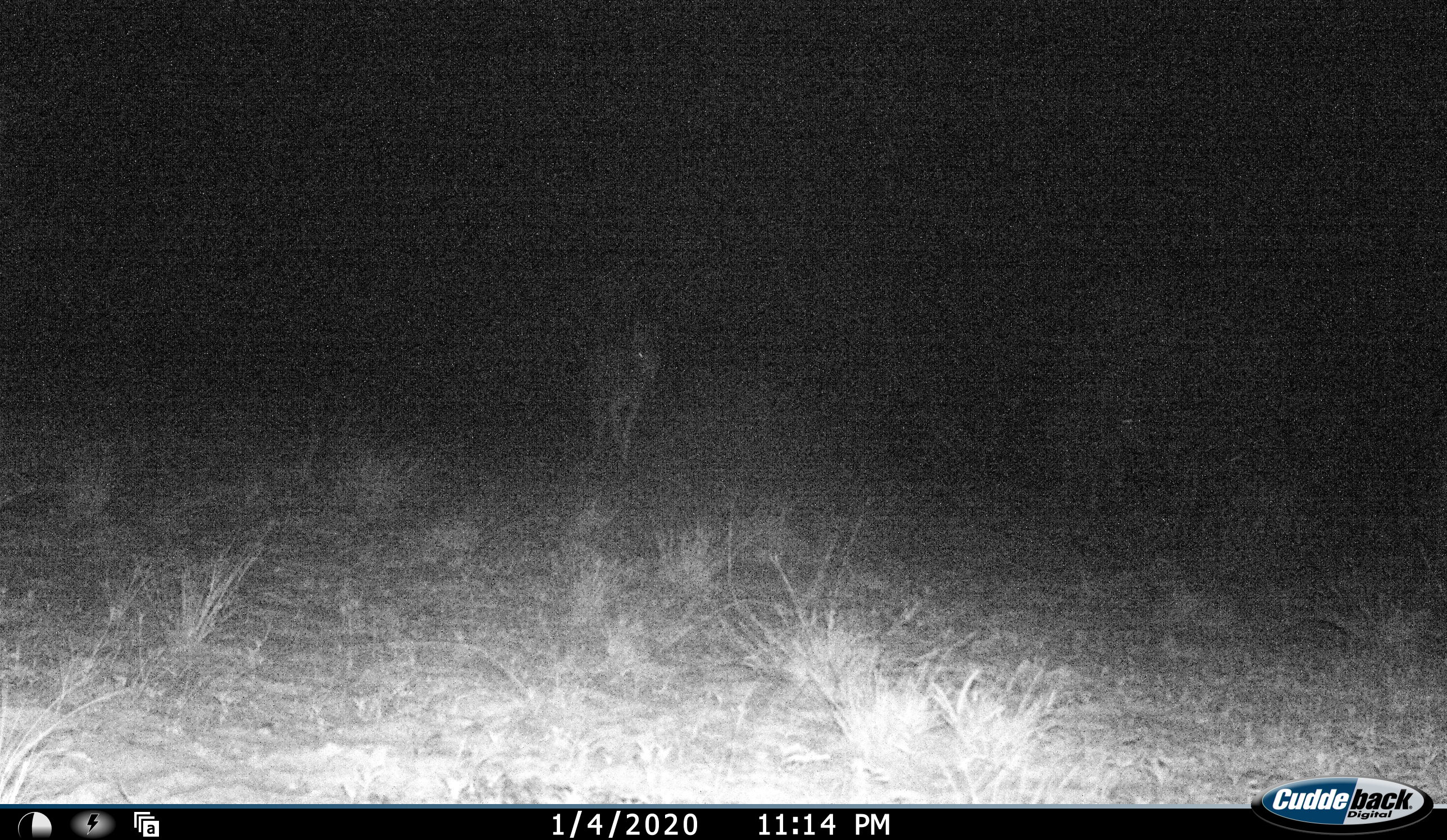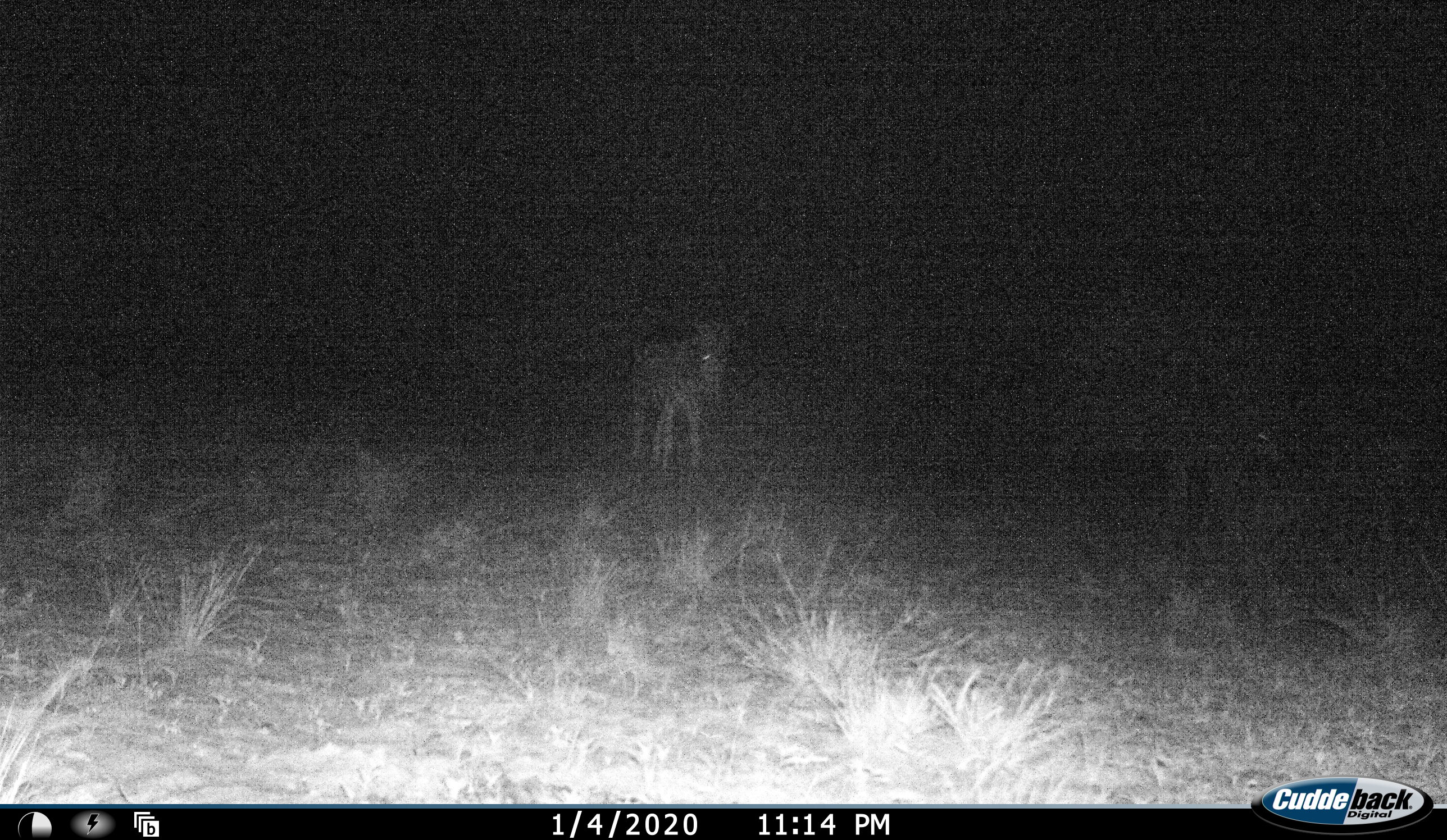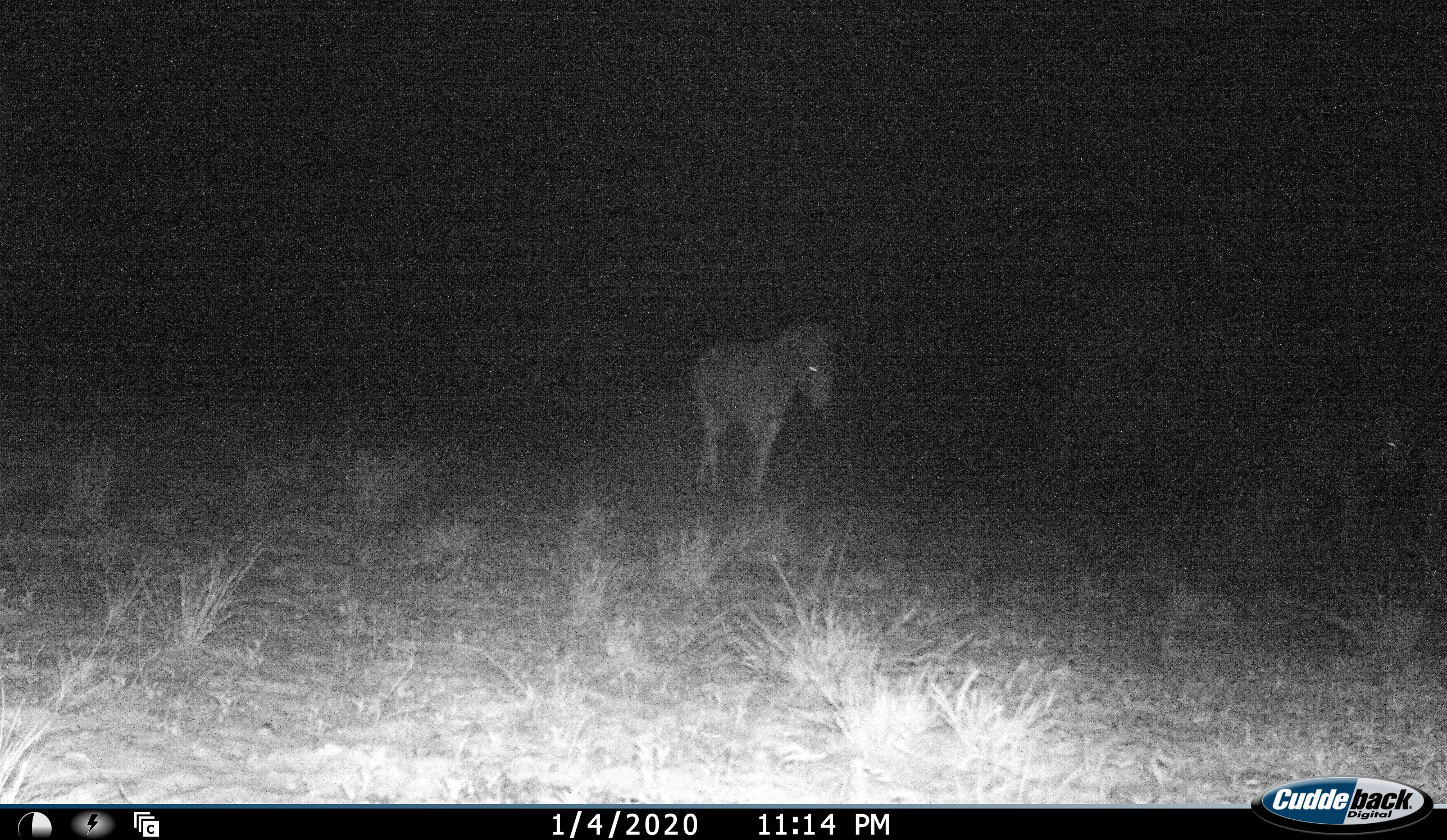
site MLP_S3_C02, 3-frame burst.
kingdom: Animalia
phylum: Chordata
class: Mammalia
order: Perissodactyla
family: Equidae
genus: Equus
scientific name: Equus quagga burchellii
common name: burchell's zebra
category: zebraburchells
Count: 1.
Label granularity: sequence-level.